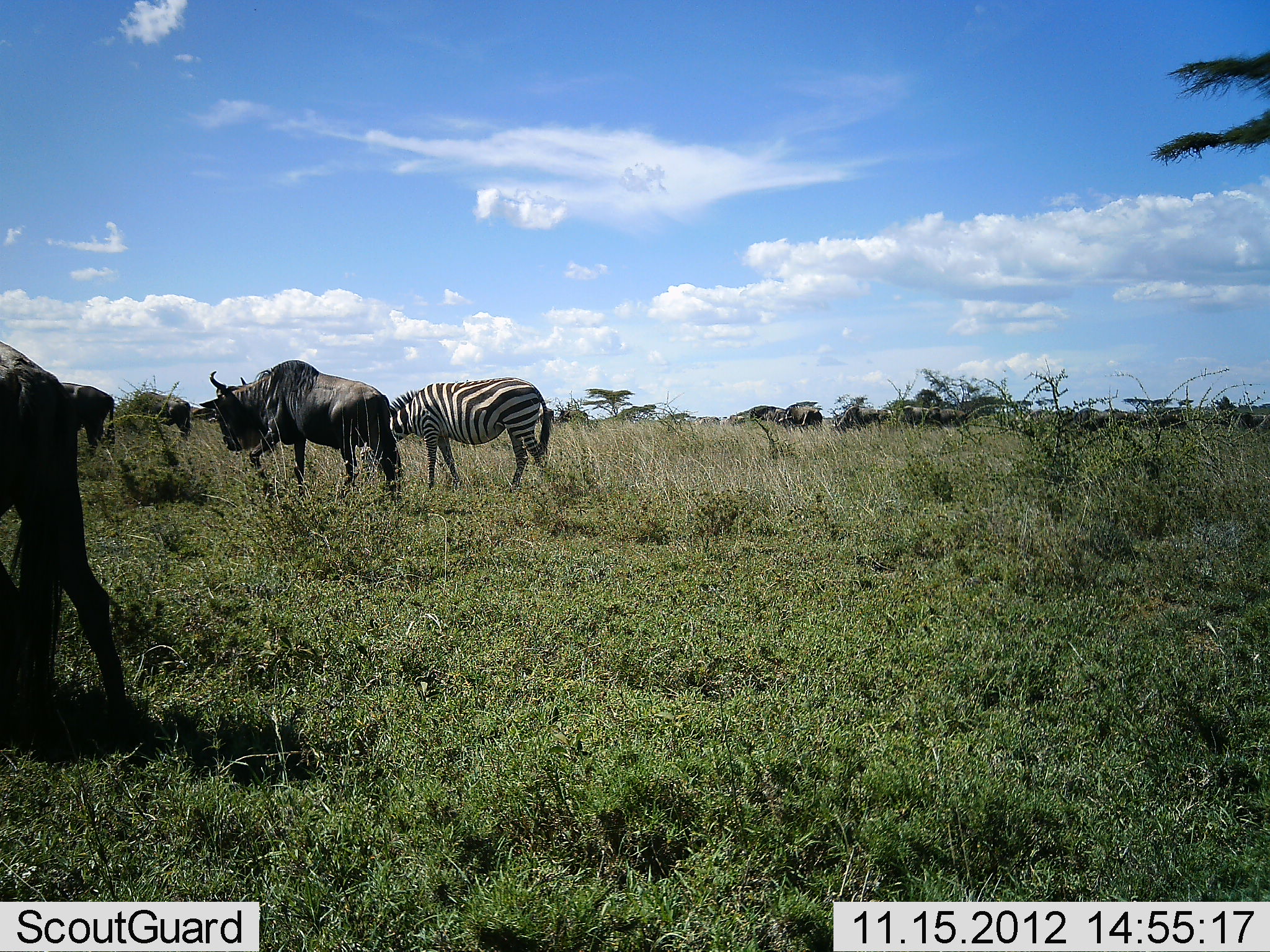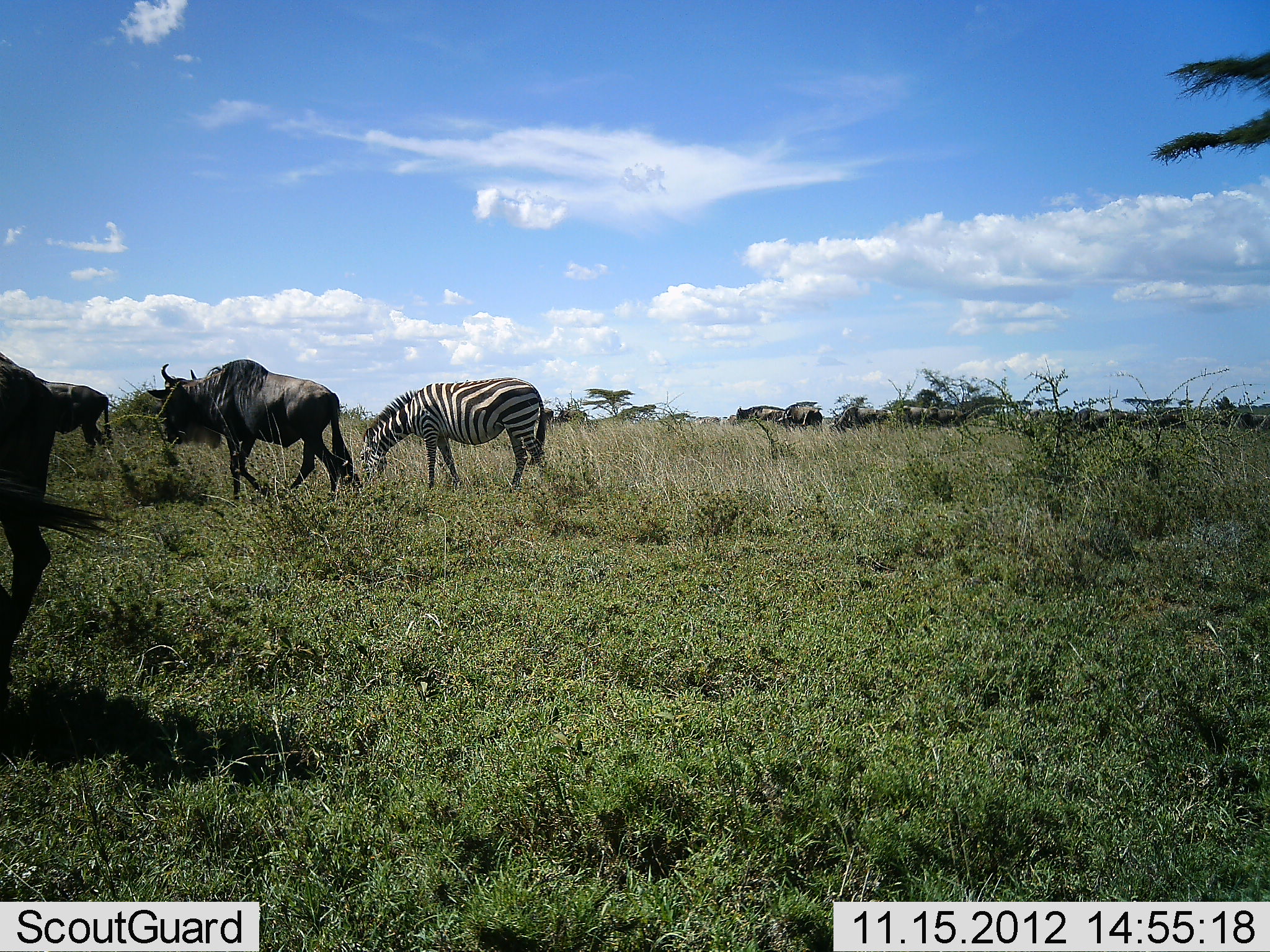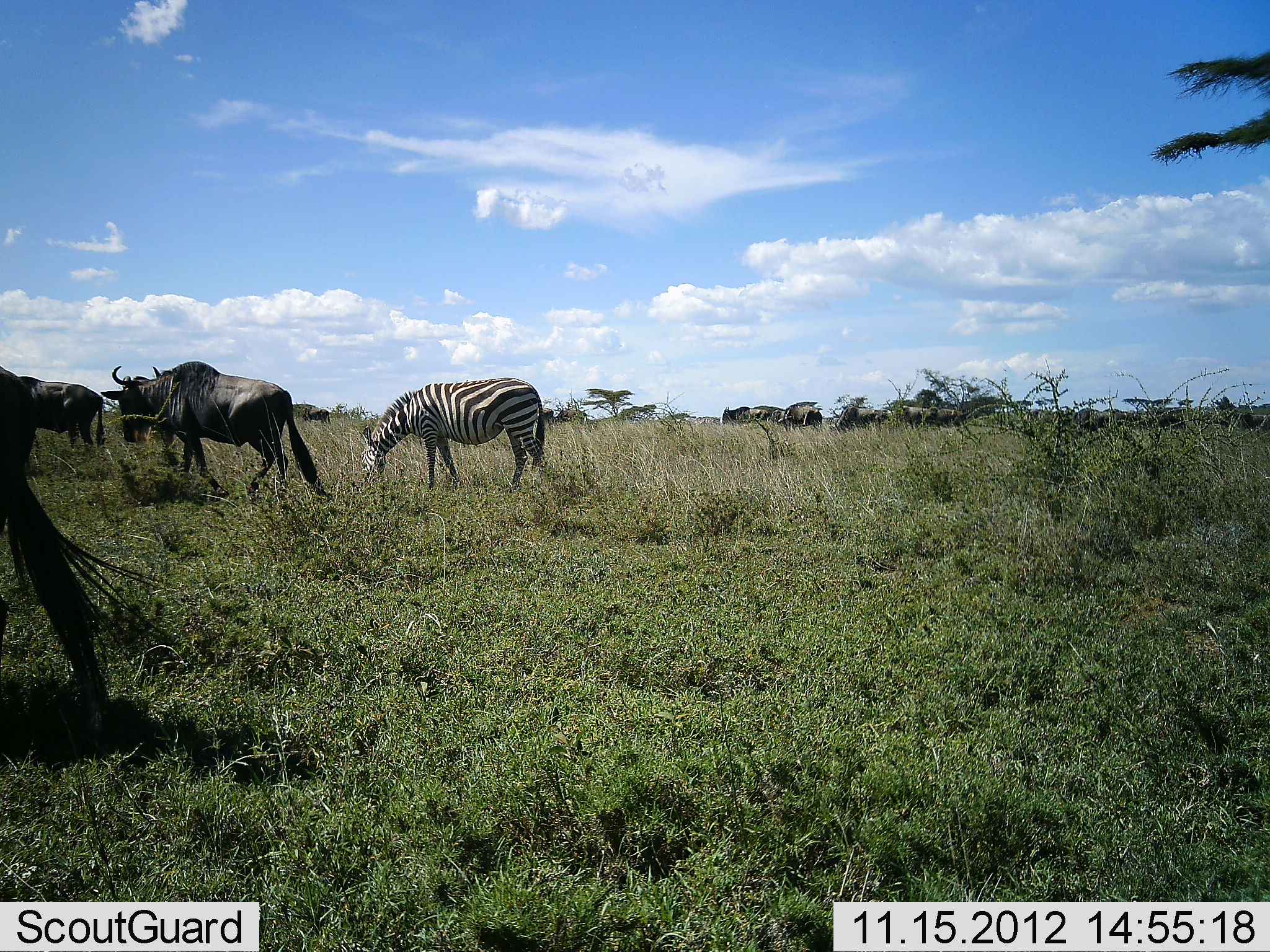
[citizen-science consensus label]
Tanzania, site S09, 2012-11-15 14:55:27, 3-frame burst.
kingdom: Animalia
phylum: Chordata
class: Mammalia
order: Artiodactyla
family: Bovidae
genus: Connochaetes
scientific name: Connochaetes taurinus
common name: blue wildebeest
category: wildebeest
Wildebeest (blue wildebeest) (Connochaetes taurinus), count 8. Behavior (volunteer vote fractions): standing 36%, resting 0%, moving 95%, interacting 0%. Young present (vote fraction): 0%. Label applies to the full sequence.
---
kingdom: Animalia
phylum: Chordata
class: Mammalia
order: Perissodactyla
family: Equidae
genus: Equus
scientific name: Equus quagga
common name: plains zebra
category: zebra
Zebra (plains zebra) (Equus quagga), count 1. Behavior (volunteer vote fractions): standing 29%, resting 0%, moving 0%, interacting 0%. Young present (vote fraction): 0%. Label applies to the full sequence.